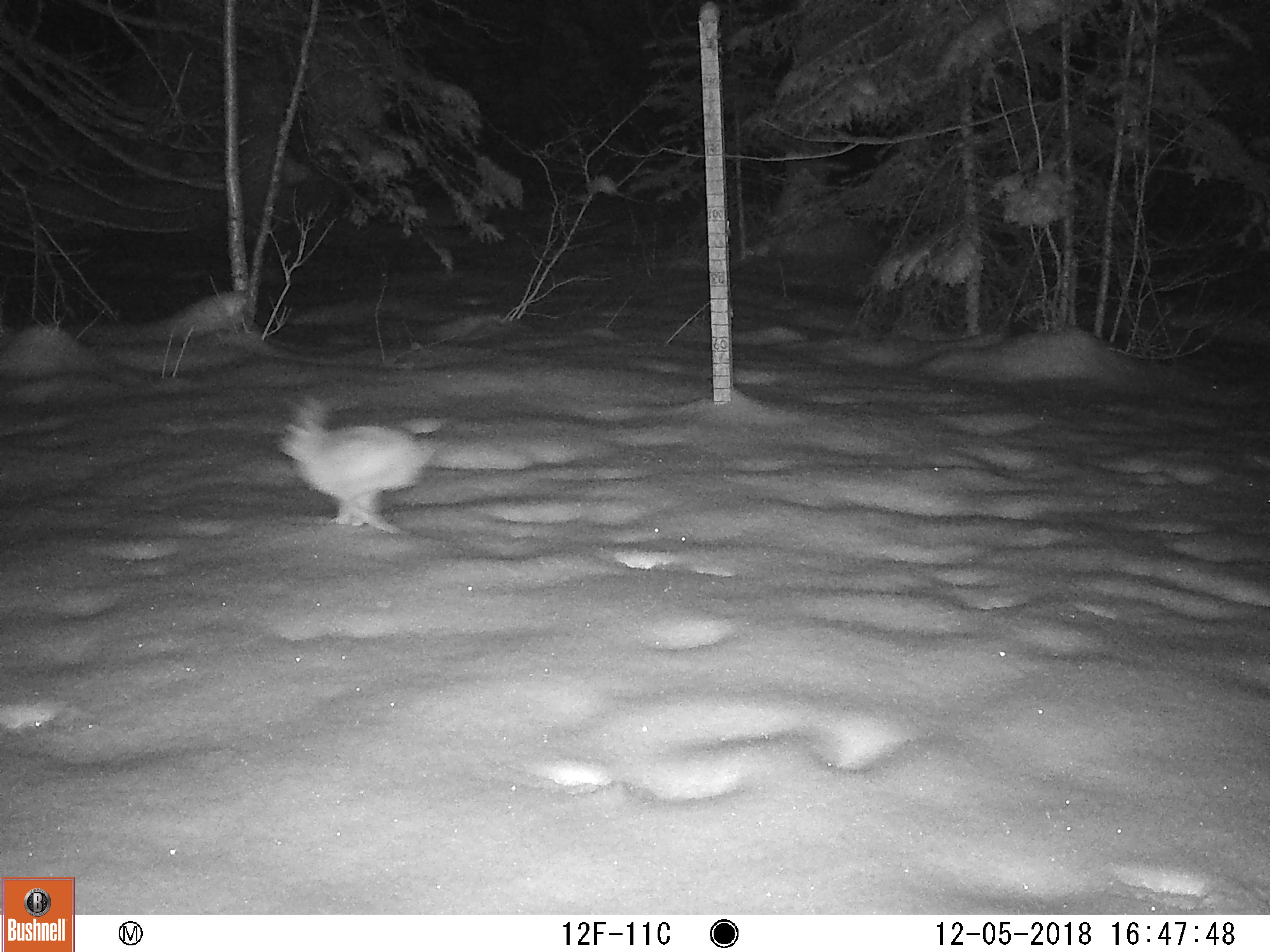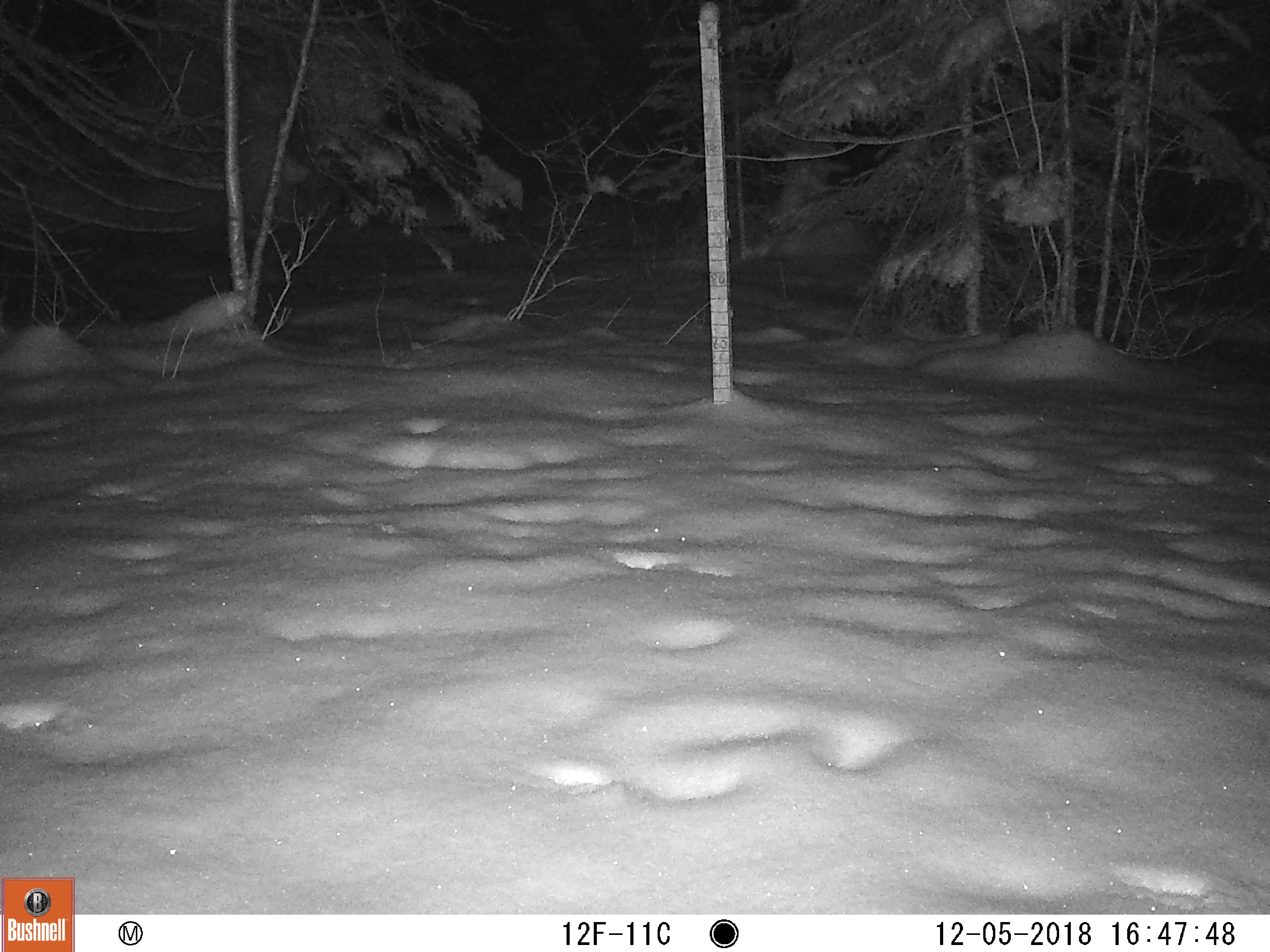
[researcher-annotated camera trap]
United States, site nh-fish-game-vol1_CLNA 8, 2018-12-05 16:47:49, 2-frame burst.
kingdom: Animalia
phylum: Chordata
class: Mammalia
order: Lagomorpha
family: Leporidae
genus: Lepus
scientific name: Lepus americanus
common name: snowshoe hare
Snowshoe hare (Lepus americanus).